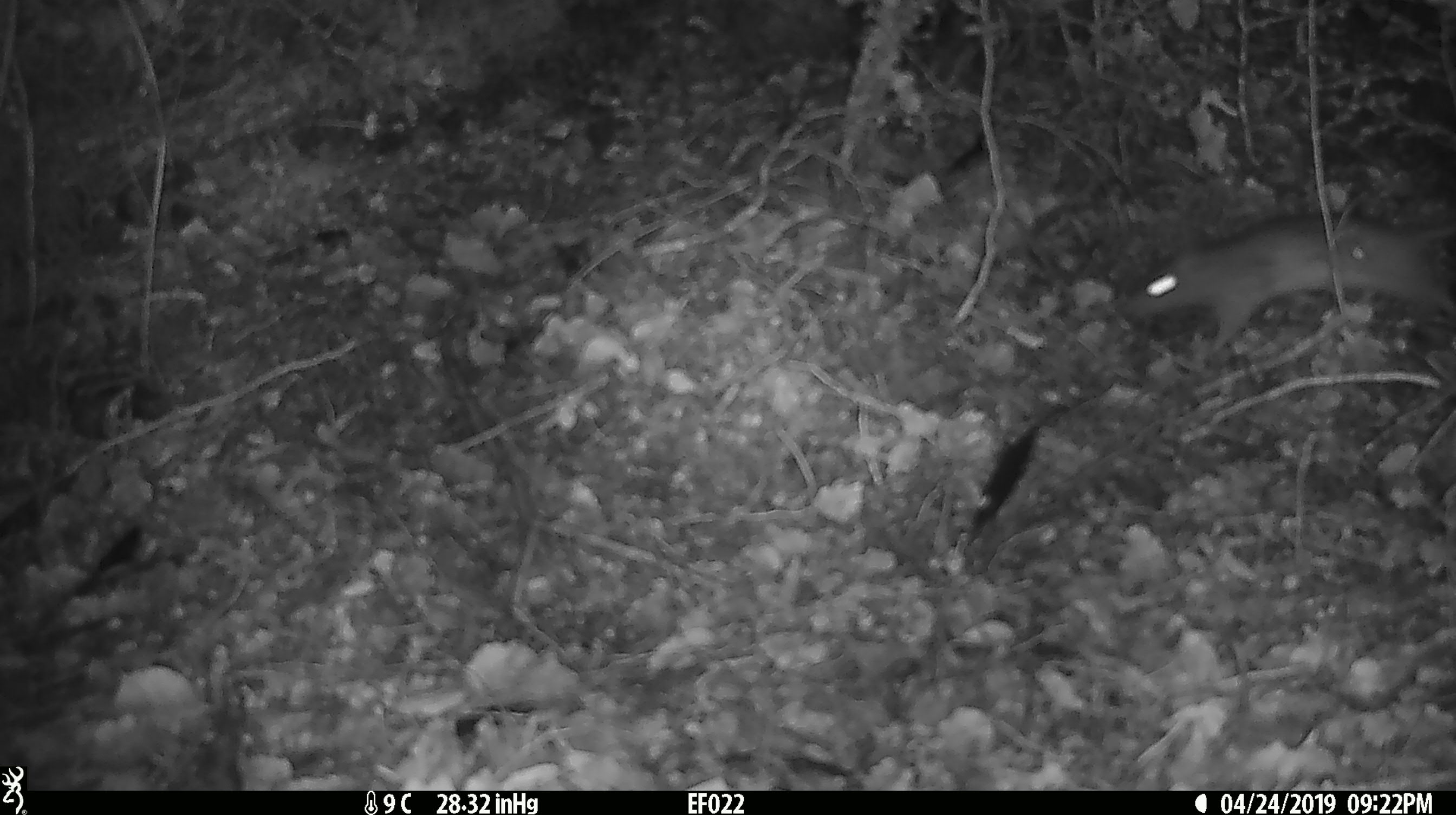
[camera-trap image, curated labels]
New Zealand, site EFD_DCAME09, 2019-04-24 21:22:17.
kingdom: Animalia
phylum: Chordata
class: Mammalia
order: Rodentia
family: Muridae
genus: Rattus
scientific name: Rattus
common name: rat